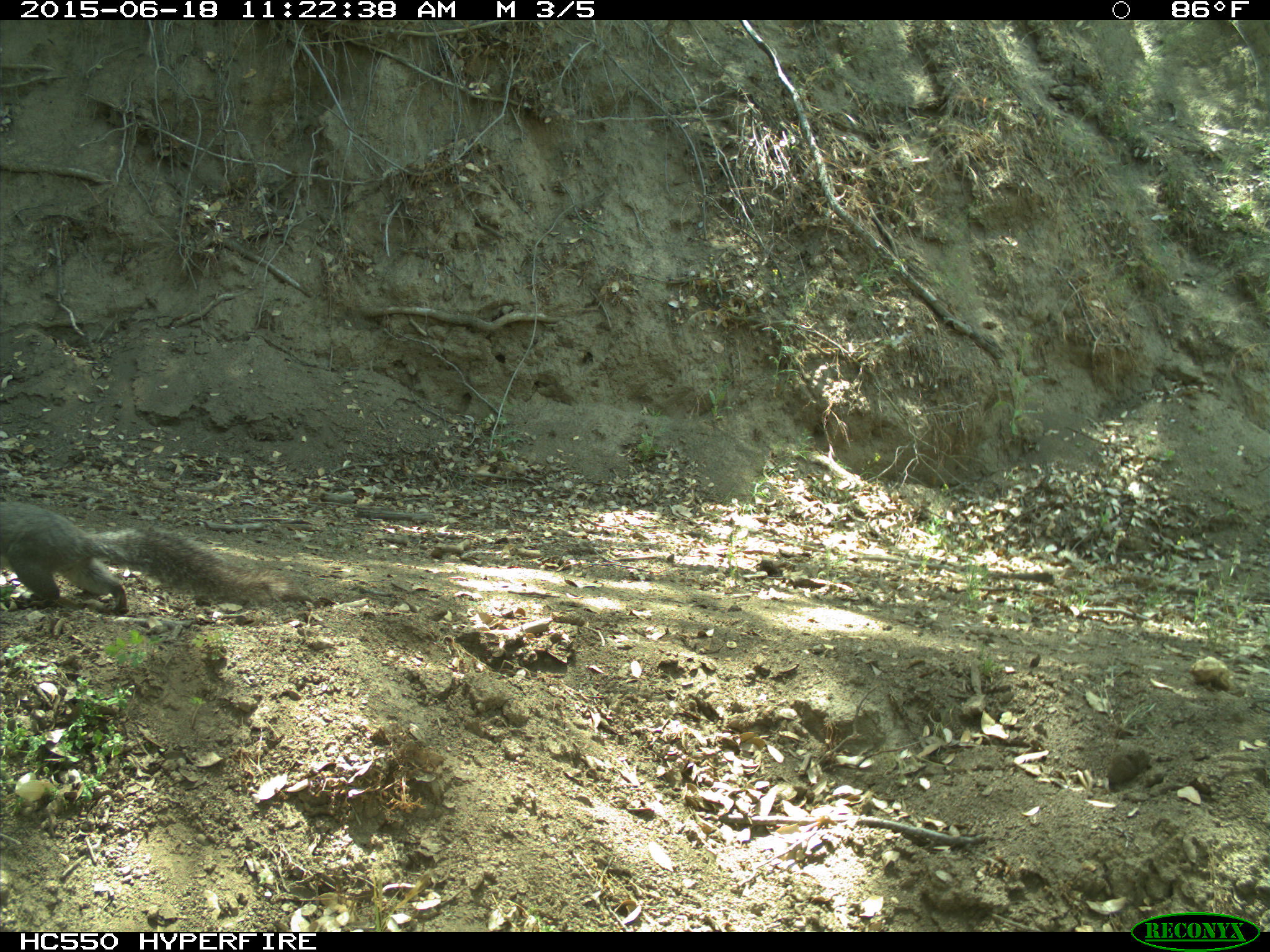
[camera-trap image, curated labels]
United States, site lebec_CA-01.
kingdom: Animalia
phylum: Chordata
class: Mammalia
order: Rodentia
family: Sciuridae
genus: Sciurus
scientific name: Sciurus carolinensis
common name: eastern gray squirrel